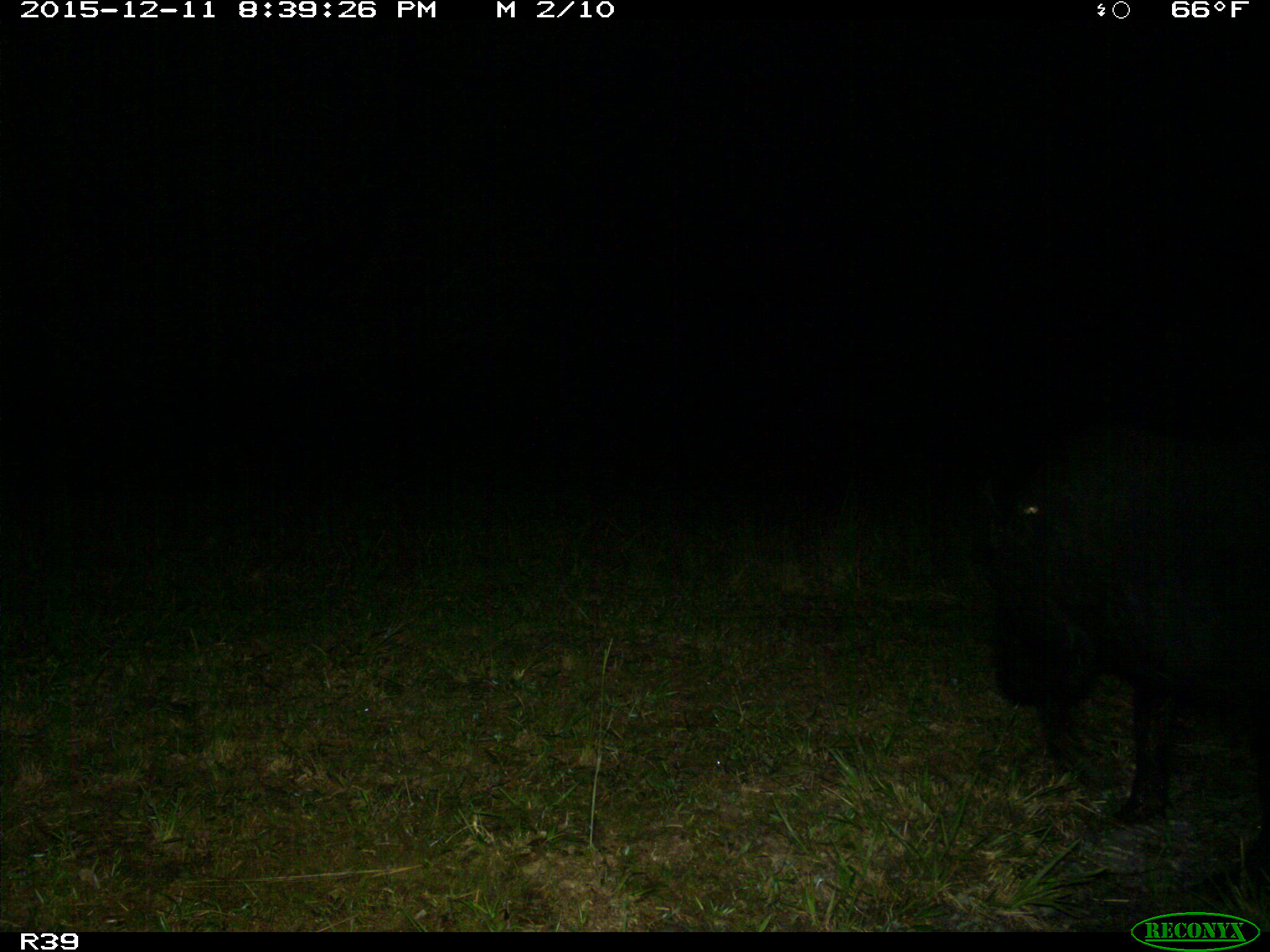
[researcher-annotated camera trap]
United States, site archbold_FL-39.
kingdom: Animalia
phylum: Chordata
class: Mammalia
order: Artiodactyla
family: Suidae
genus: Sus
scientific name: Sus scrofa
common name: wild boar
Sus scrofa (wild boar).